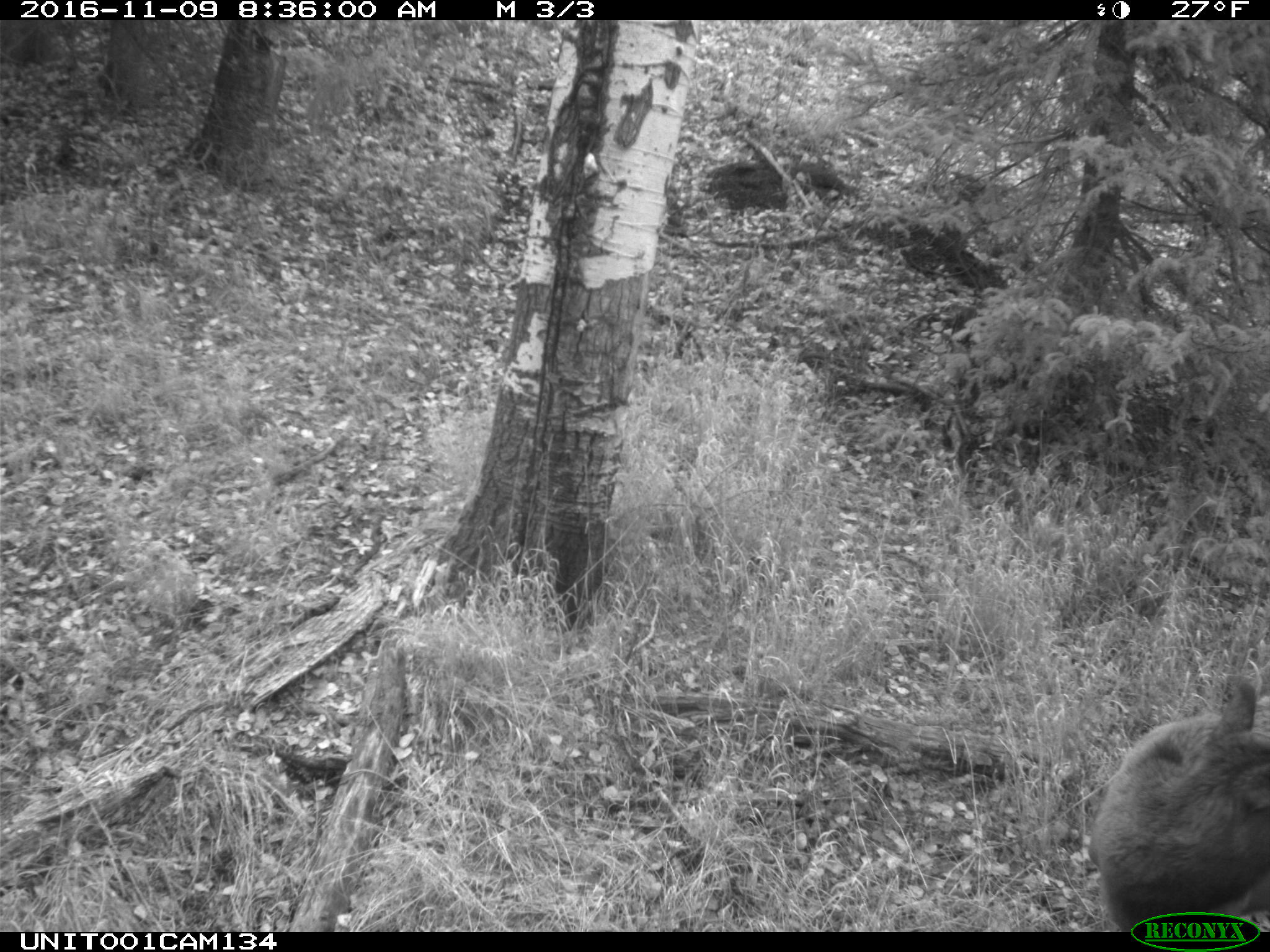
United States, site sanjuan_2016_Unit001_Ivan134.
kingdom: Animalia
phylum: Chordata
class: Mammalia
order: Artiodactyla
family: Cervidae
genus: Cervus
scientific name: Cervus elaphus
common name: red deer